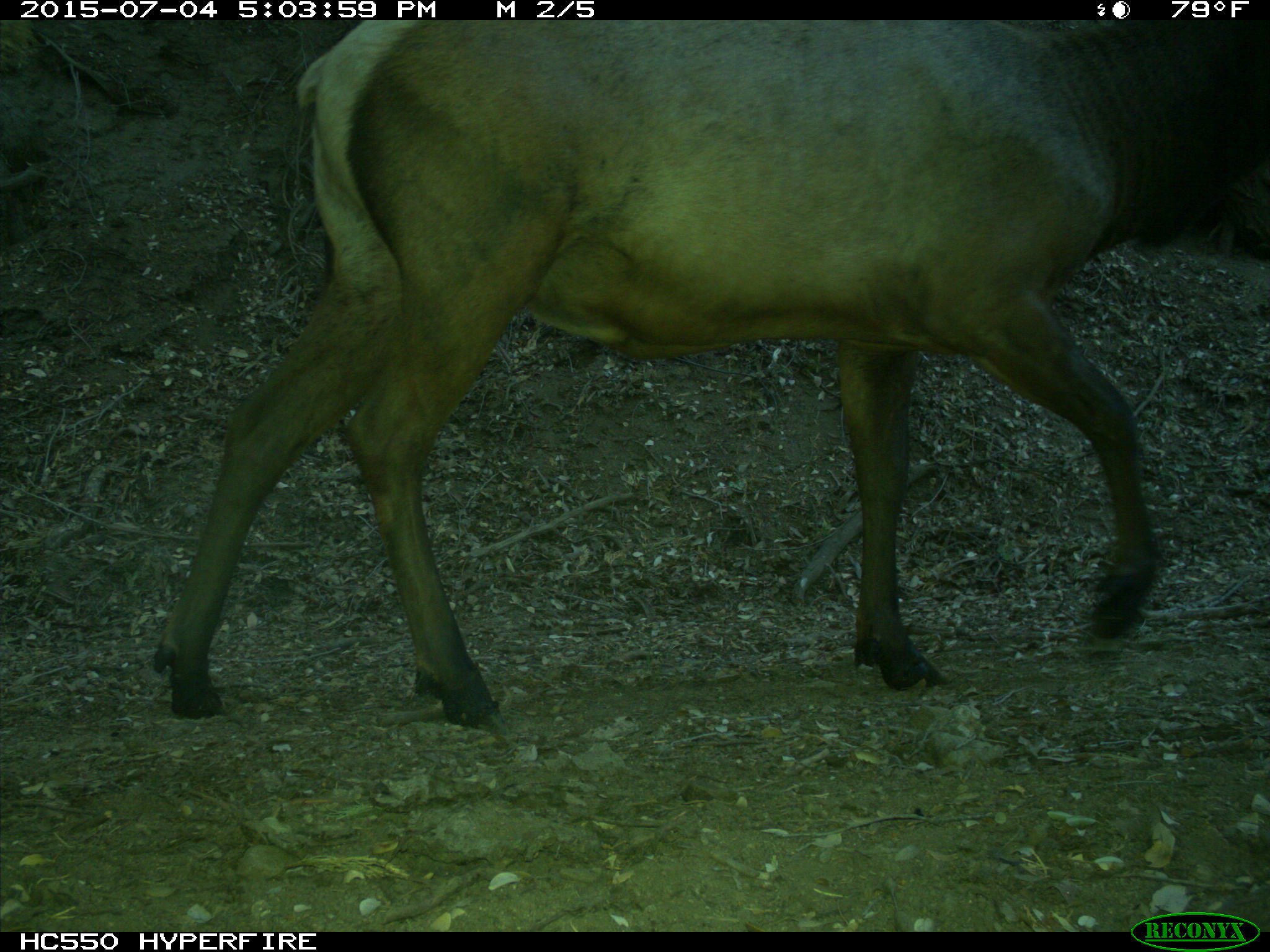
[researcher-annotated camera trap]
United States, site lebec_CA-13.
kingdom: Animalia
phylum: Chordata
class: Mammalia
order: Artiodactyla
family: Cervidae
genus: Cervus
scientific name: Cervus canadensis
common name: elk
Cervus canadensis (elk).